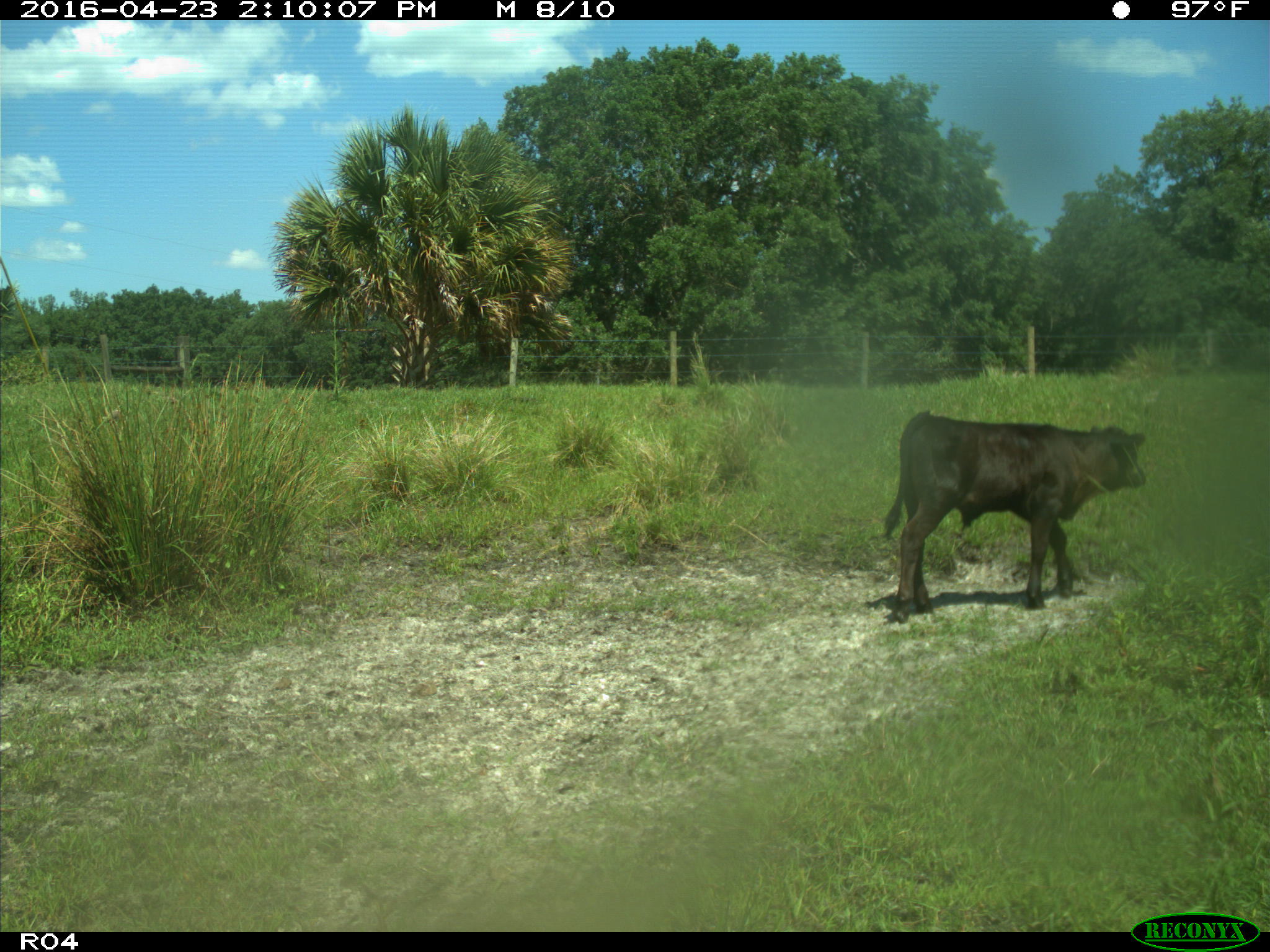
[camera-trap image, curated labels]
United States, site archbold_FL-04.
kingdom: Animalia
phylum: Chordata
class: Mammalia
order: Artiodactyla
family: Bovidae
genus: Bos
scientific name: Bos taurus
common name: domestic cow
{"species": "Bos taurus (domestic cow)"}